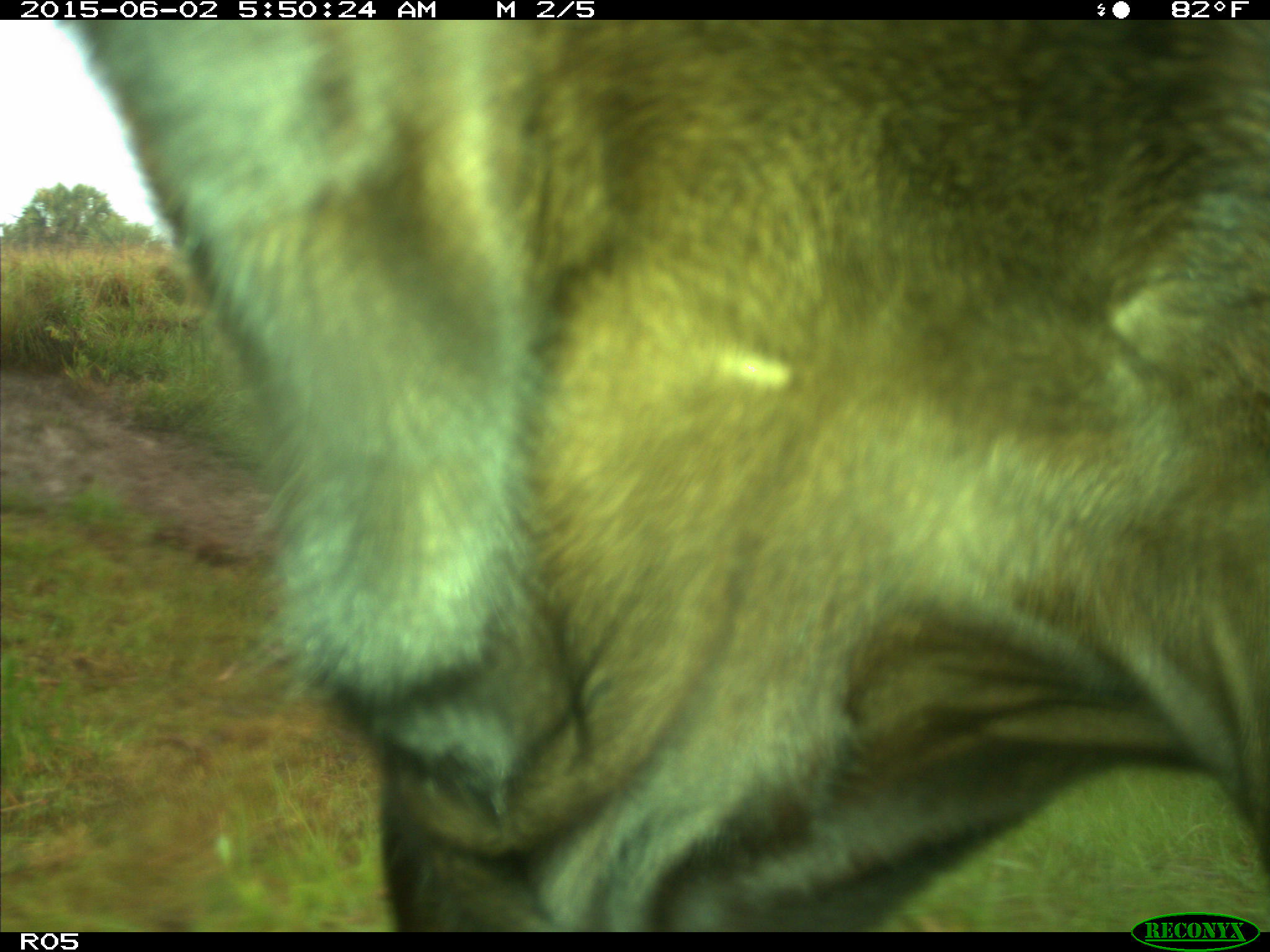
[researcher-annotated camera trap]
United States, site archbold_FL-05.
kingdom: Animalia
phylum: Chordata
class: Mammalia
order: Artiodactyla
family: Bovidae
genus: Bos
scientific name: Bos taurus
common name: domestic cow